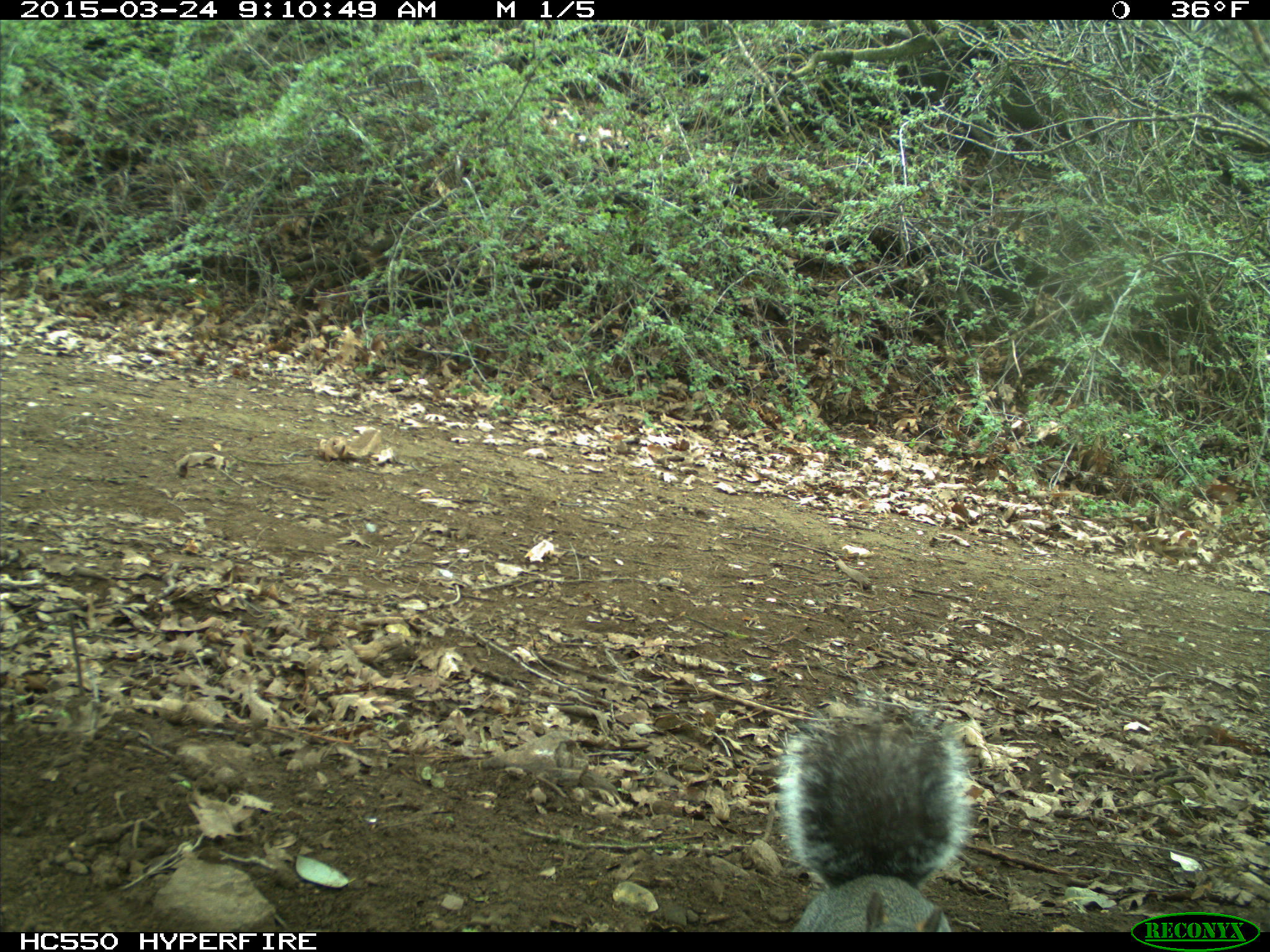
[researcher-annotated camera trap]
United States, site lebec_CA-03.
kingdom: Animalia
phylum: Chordata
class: Mammalia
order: Rodentia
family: Sciuridae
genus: Sciurus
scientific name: Sciurus carolinensis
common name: eastern gray squirrel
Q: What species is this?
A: Sciurus carolinensis (eastern gray squirrel).